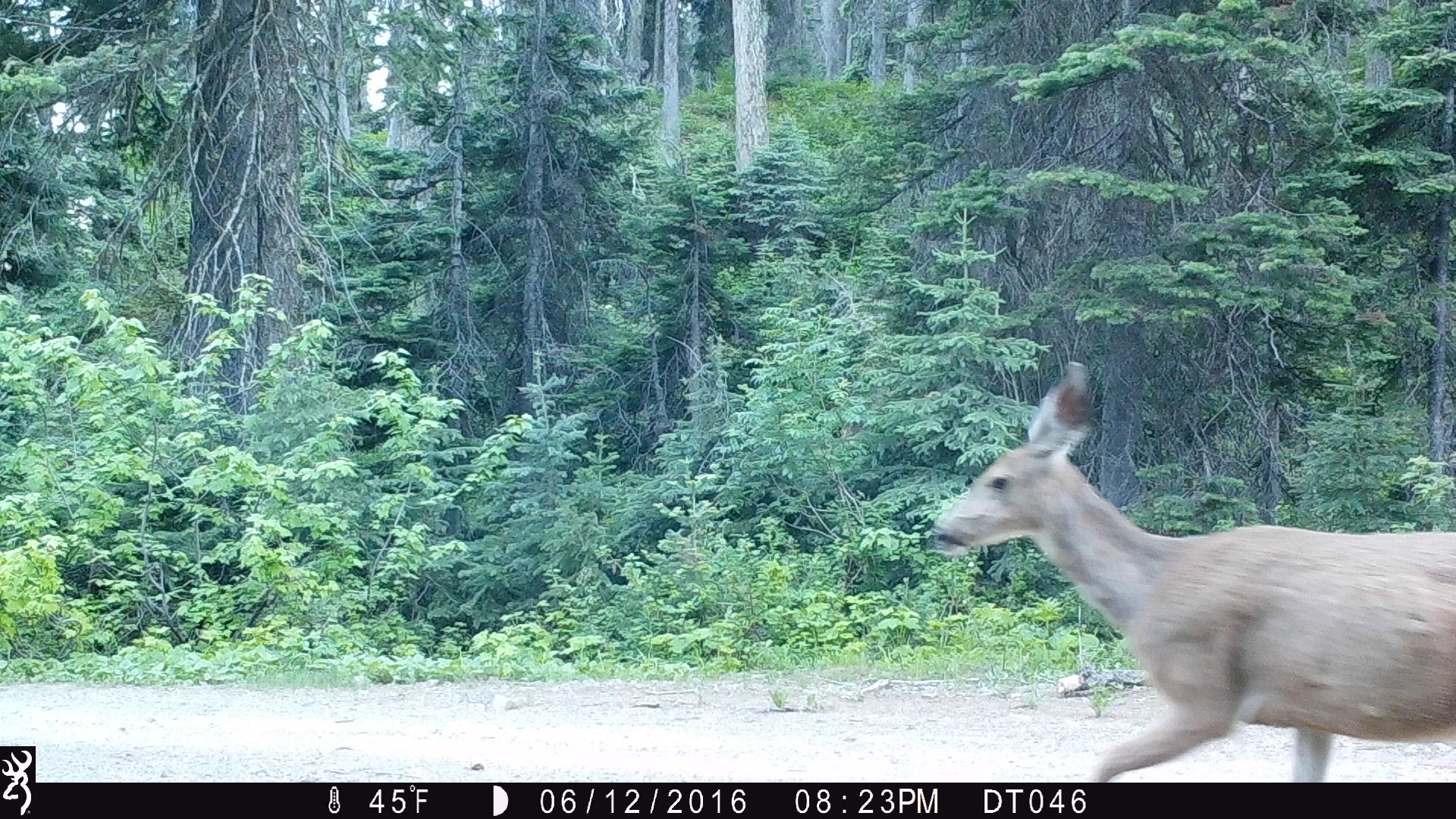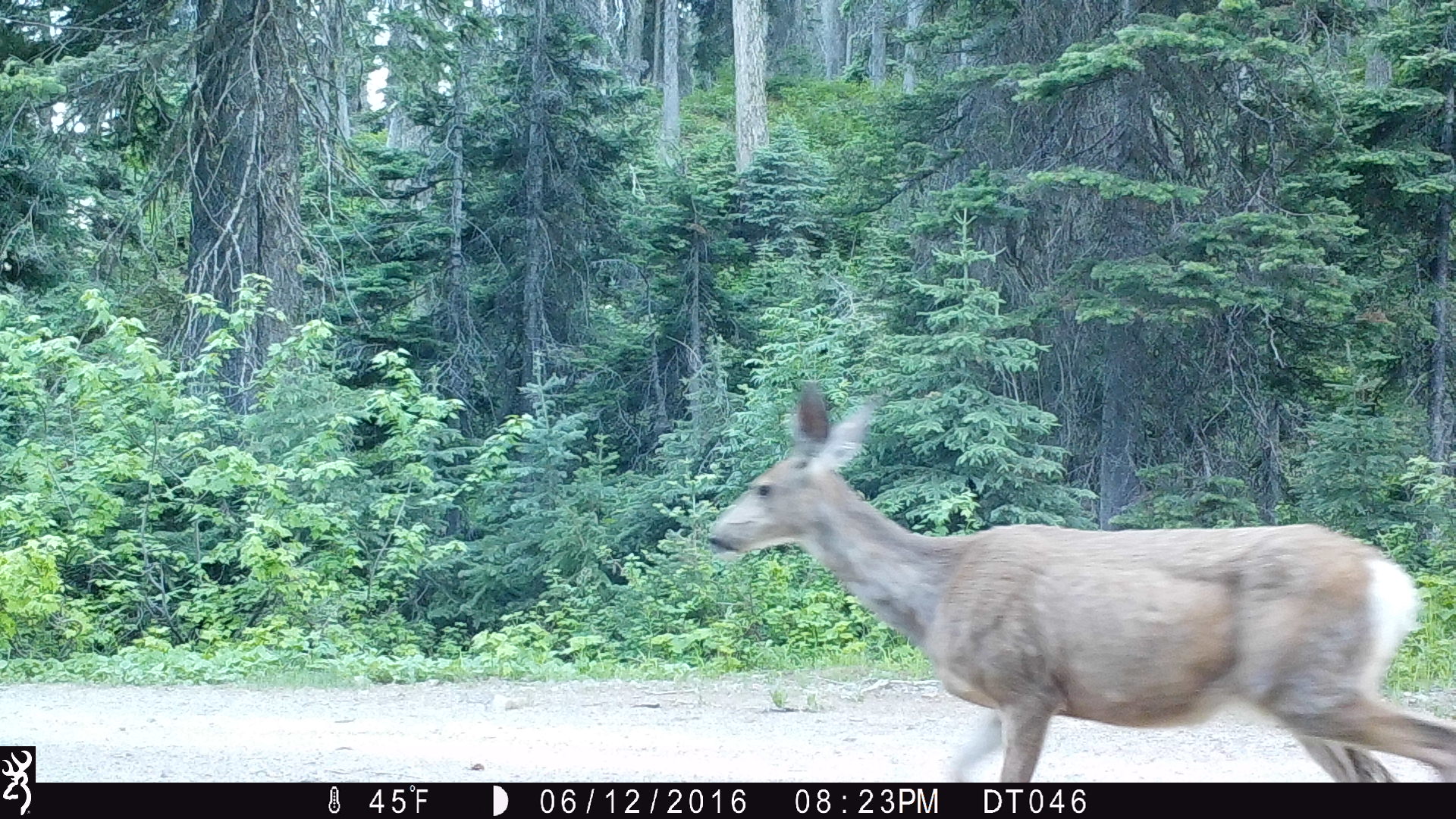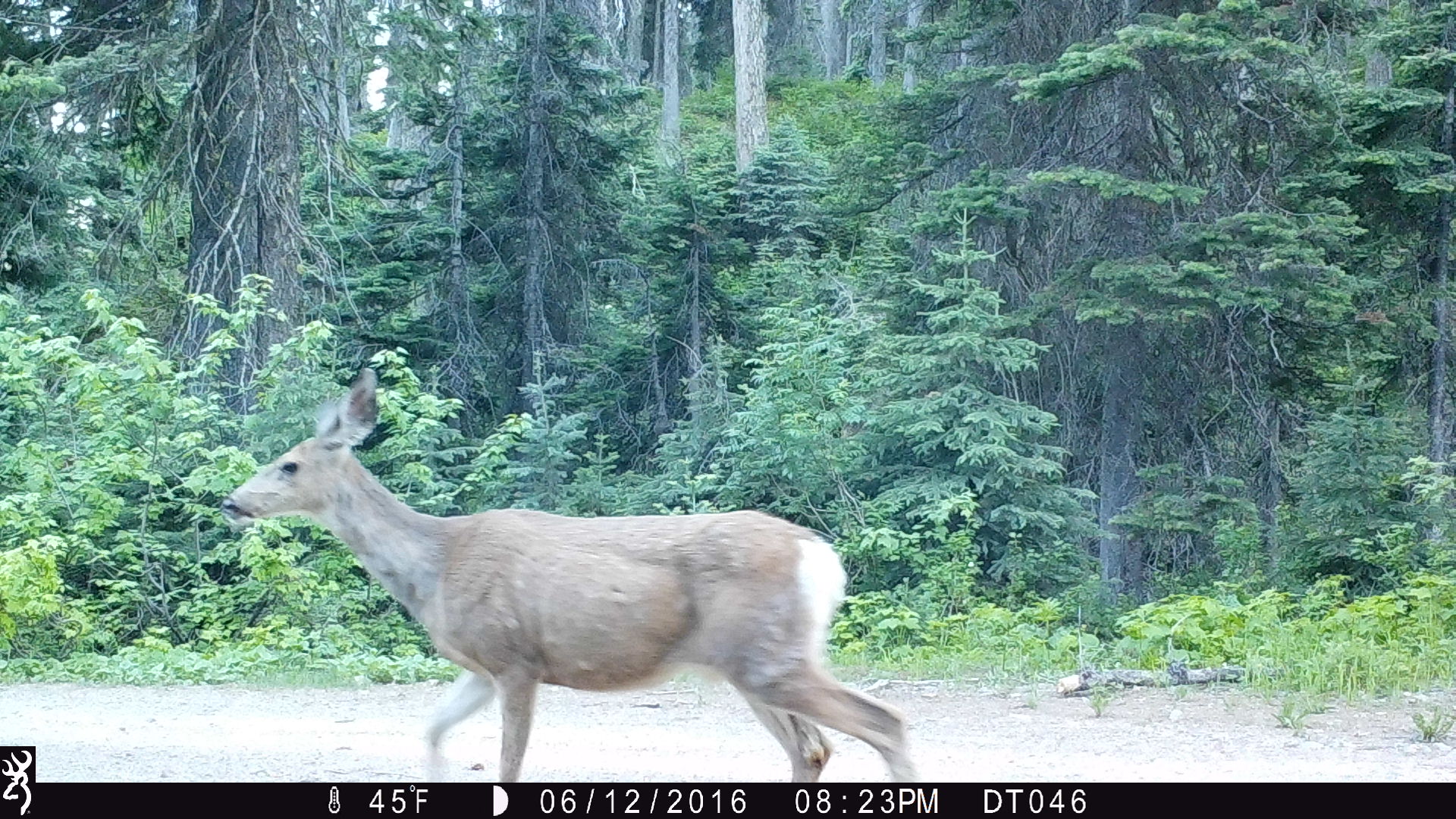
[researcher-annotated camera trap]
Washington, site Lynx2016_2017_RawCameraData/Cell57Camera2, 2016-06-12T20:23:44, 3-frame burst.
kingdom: Animalia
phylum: Chordata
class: Mammalia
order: Artiodactyla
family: Cervidae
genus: Odocoileus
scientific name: Odocoileus hemionus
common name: mule deer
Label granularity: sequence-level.